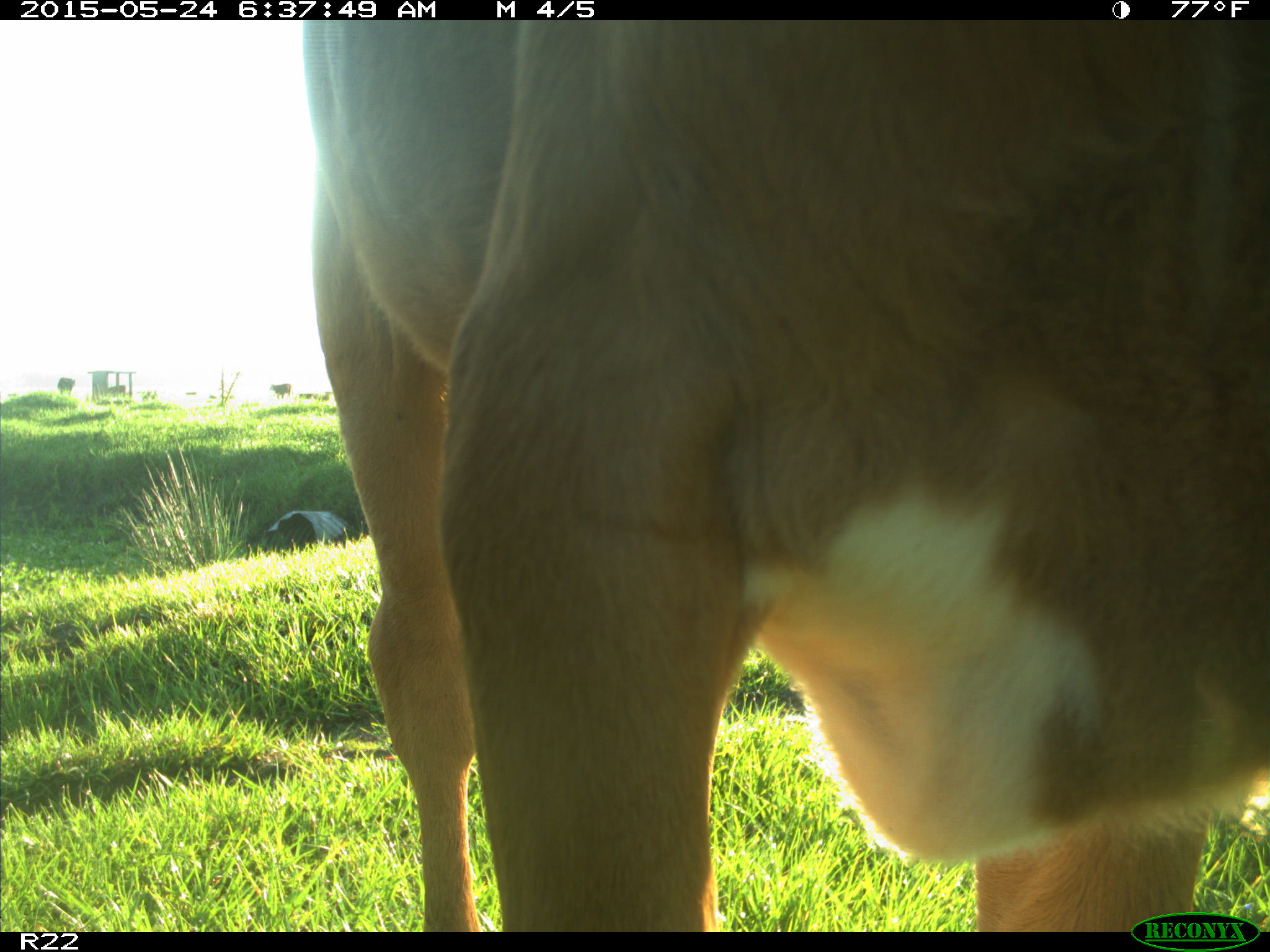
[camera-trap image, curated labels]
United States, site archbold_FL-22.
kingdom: Animalia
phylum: Chordata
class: Mammalia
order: Artiodactyla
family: Bovidae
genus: Bos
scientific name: Bos taurus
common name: domestic cow